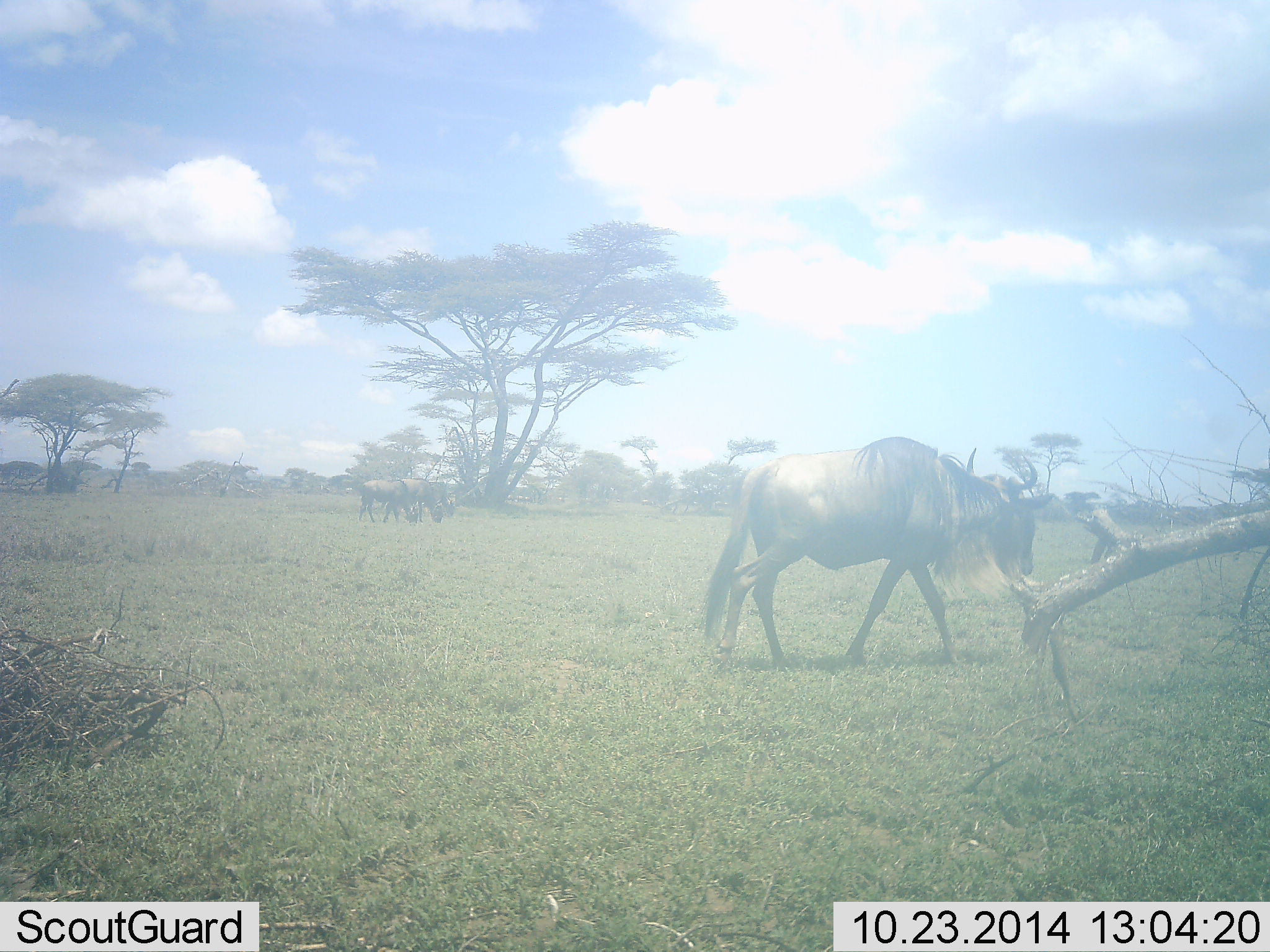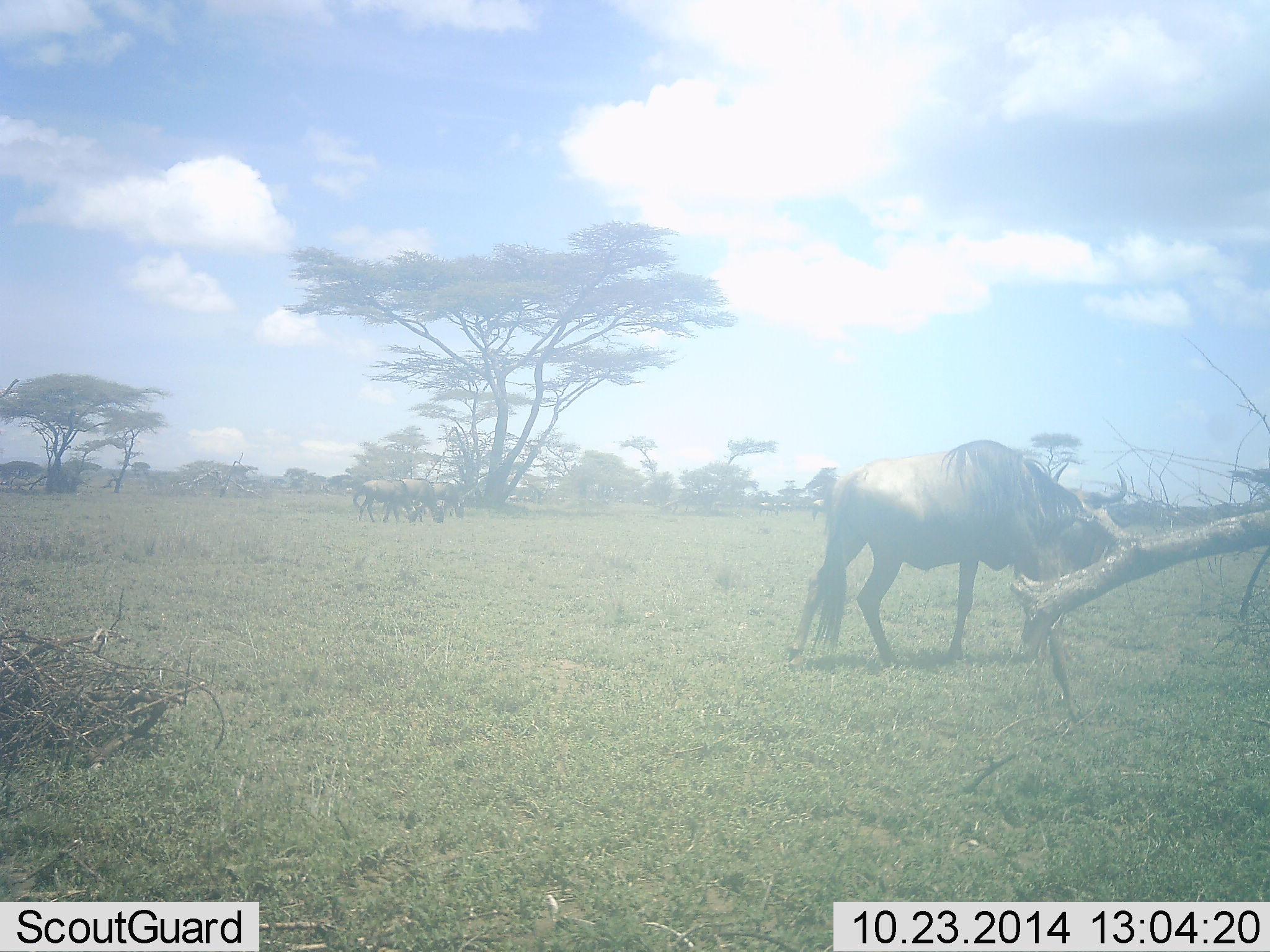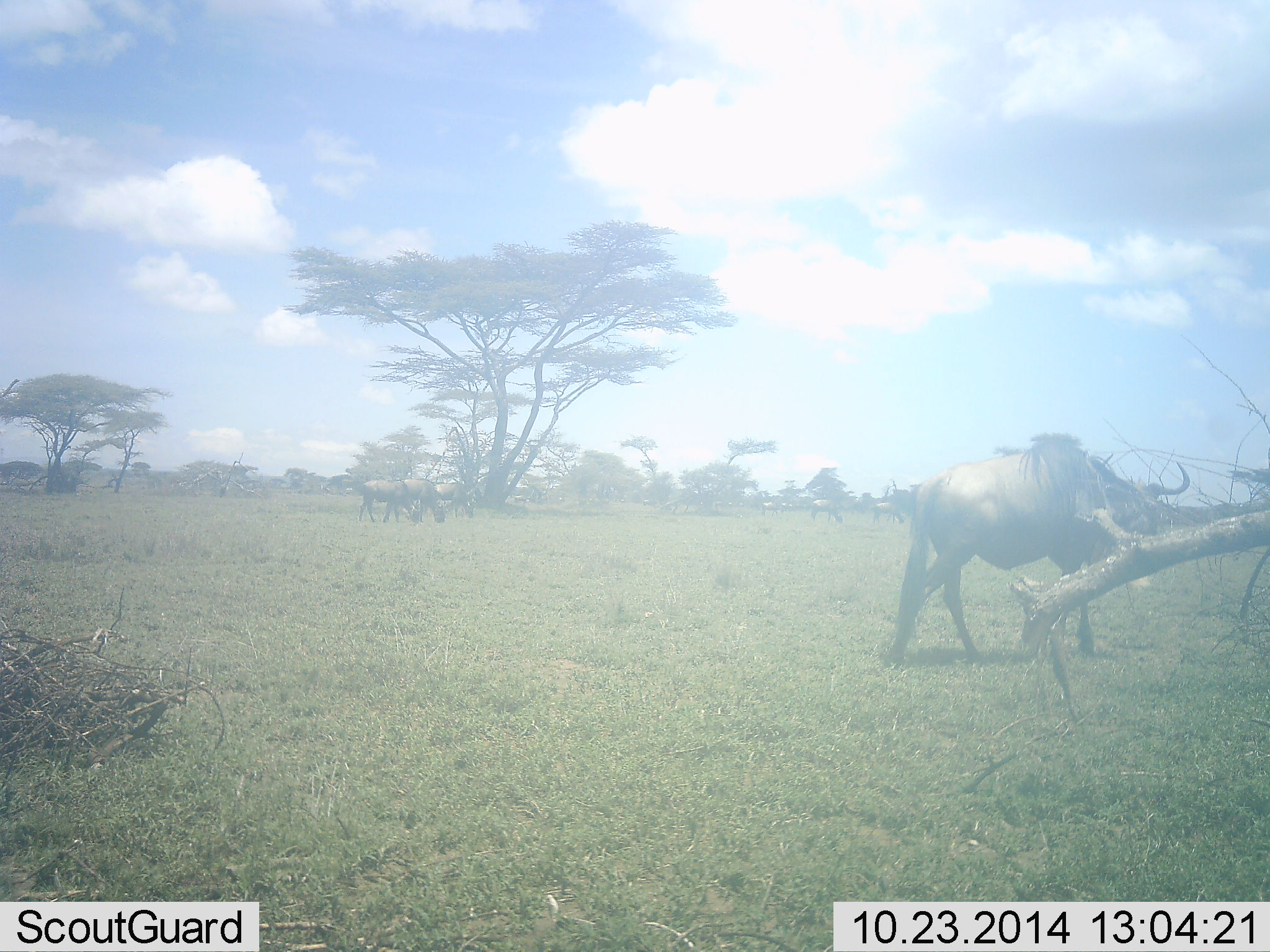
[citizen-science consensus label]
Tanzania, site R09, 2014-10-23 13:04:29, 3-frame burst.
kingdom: Animalia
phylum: Chordata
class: Mammalia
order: Artiodactyla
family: Bovidae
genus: Connochaetes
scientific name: Connochaetes taurinus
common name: blue wildebeest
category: wildebeest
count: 4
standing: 10%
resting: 0%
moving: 80%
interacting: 0%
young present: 0%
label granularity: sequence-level